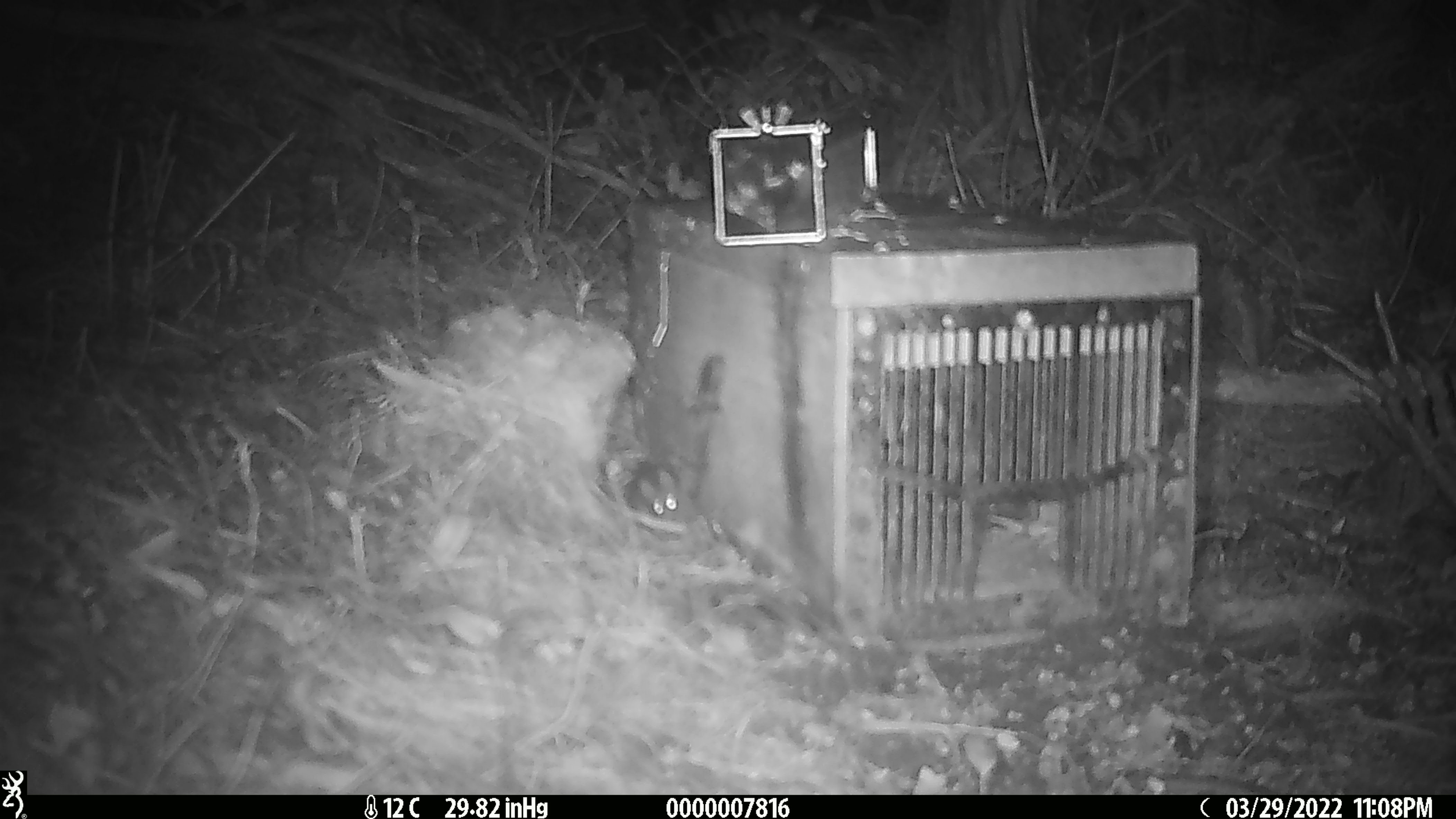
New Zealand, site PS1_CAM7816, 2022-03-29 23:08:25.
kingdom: Animalia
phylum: Chordata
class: Mammalia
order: Rodentia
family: Muridae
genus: Mus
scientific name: Mus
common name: mouse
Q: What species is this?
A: Mouse (Mus).